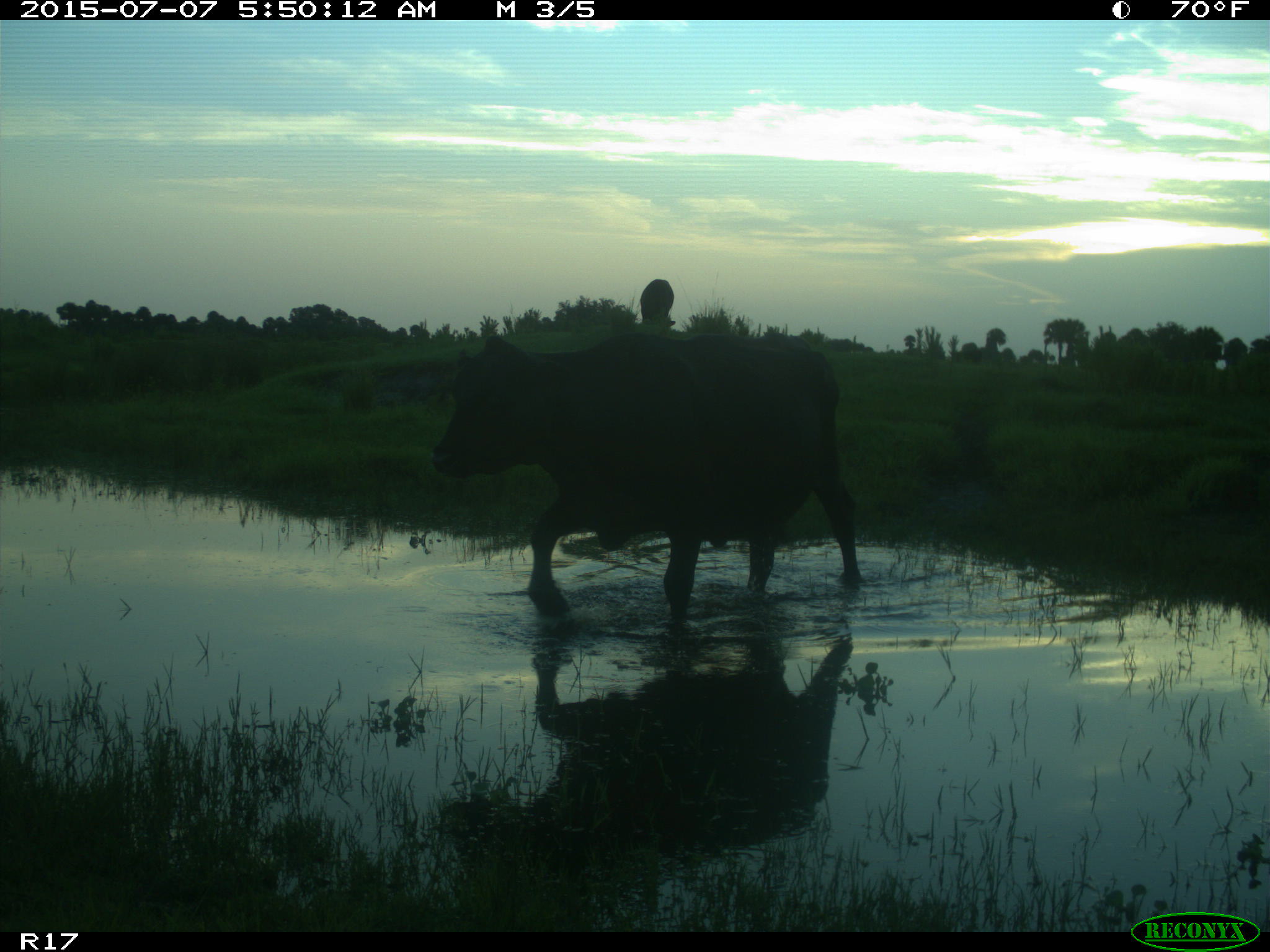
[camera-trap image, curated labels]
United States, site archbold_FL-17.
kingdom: Animalia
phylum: Chordata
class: Mammalia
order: Artiodactyla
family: Bovidae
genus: Bos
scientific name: Bos taurus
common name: domestic cow